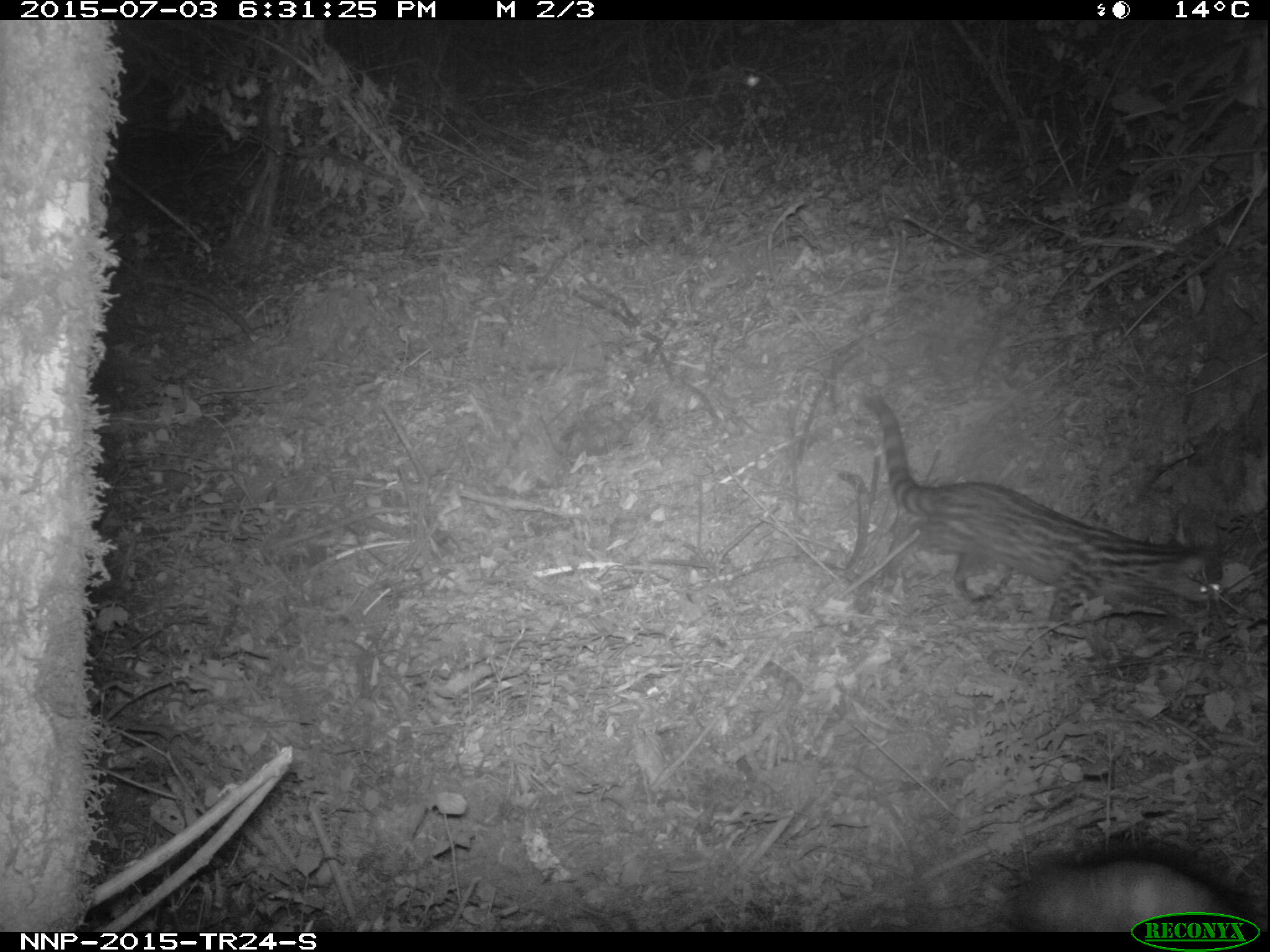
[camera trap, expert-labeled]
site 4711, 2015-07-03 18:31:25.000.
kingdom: Animalia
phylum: Chordata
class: Mammalia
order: Carnivora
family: Viverridae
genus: Genetta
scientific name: Genetta tigrina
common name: cape genet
Genetta tigrina (cape genet), count 1.